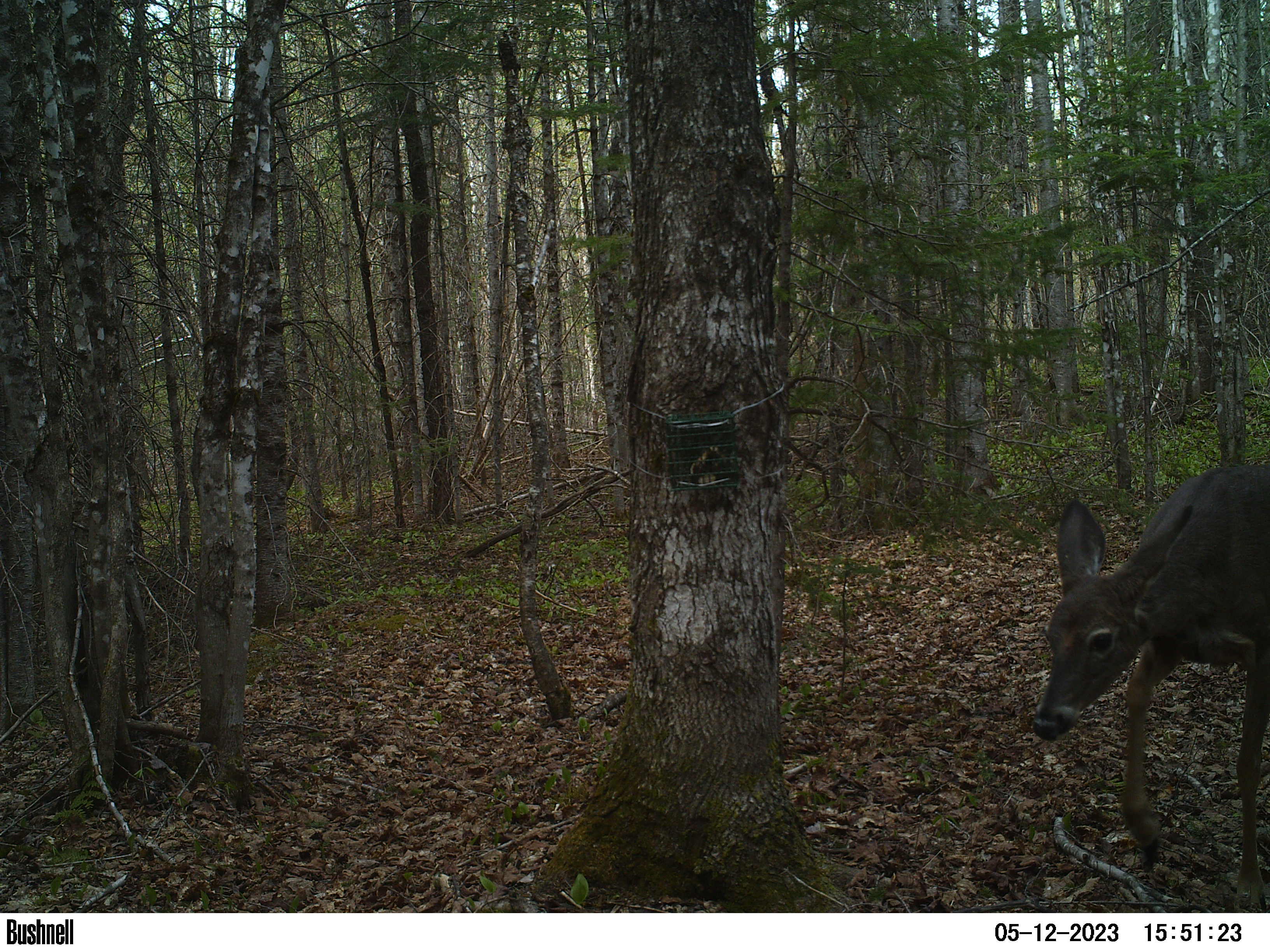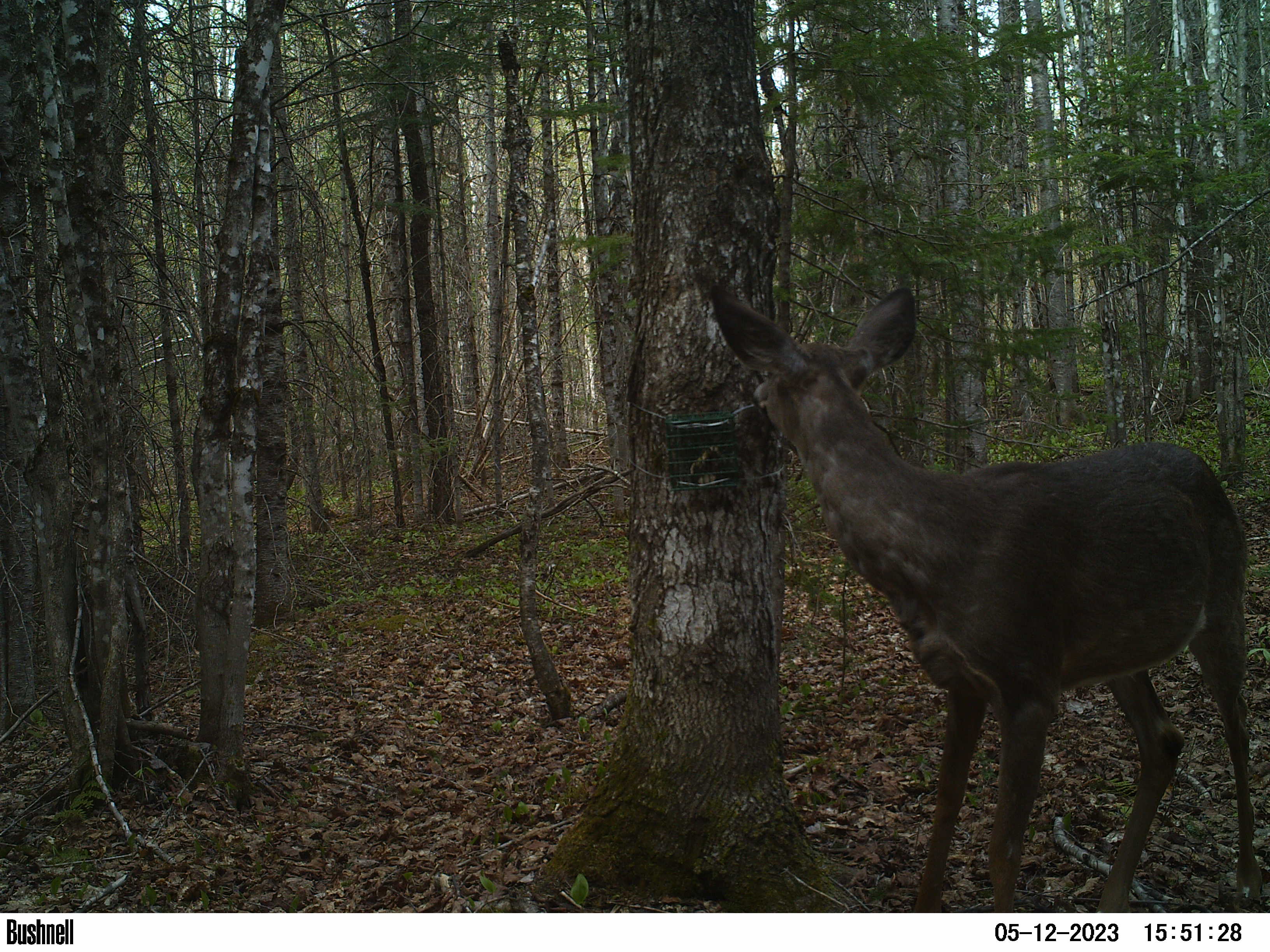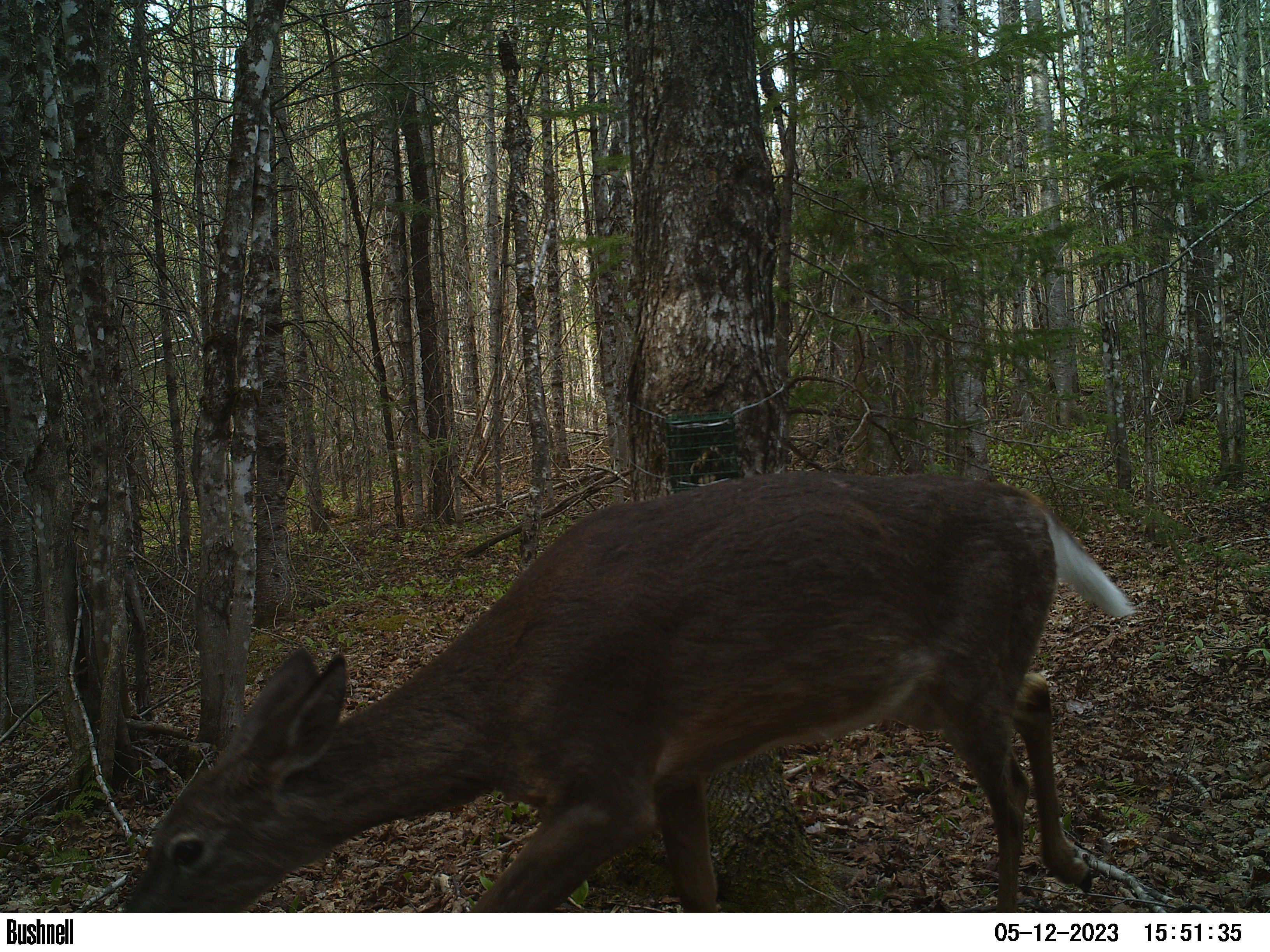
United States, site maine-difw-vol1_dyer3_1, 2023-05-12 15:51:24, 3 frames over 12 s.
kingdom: Animalia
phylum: Chordata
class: Mammalia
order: Artiodactyla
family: Cervidae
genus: Odocoileus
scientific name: Odocoileus virginianus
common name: white-tailed deer